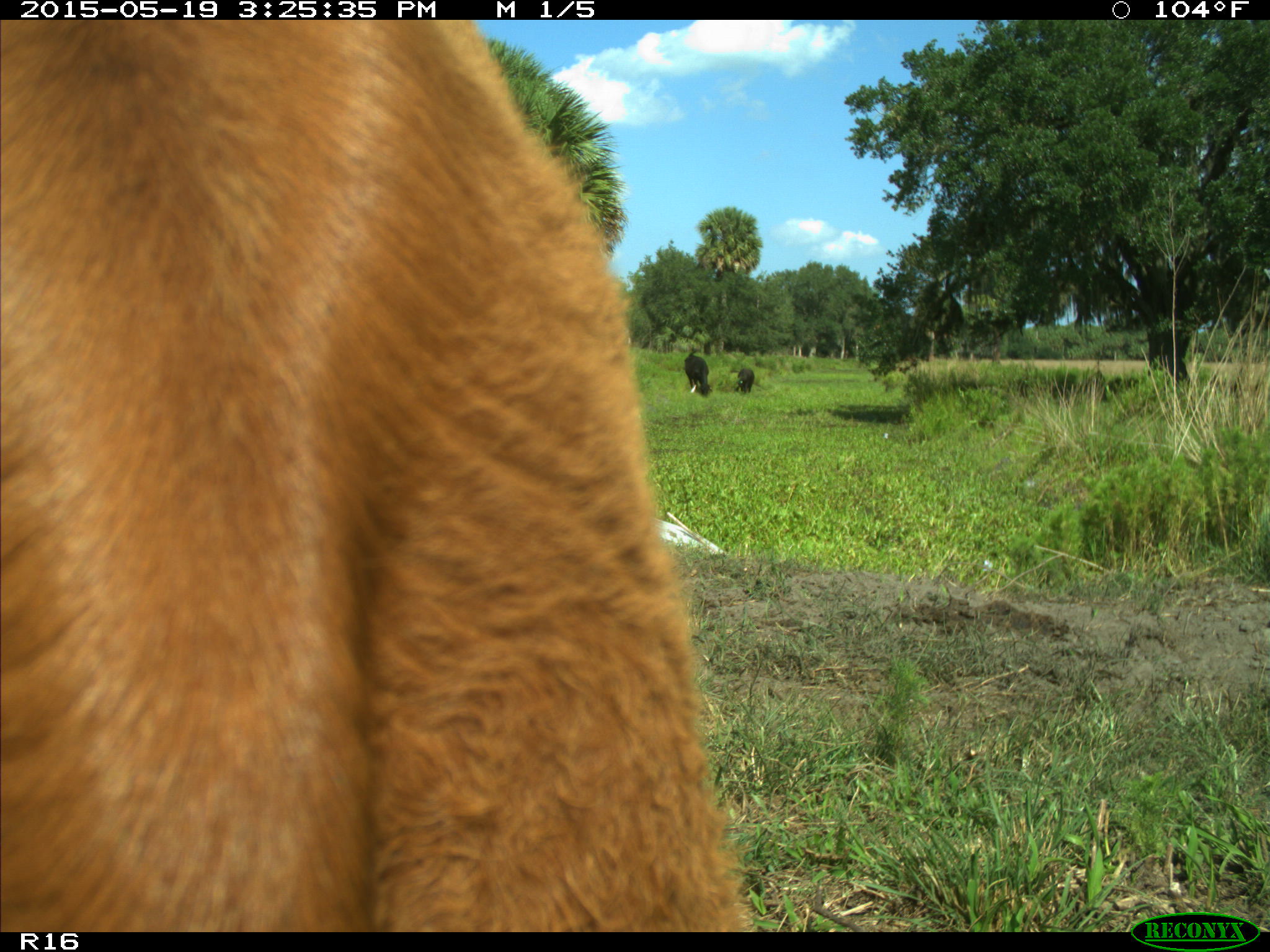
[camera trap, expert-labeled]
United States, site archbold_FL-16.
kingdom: Animalia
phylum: Chordata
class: Mammalia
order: Artiodactyla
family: Bovidae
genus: Bos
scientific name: Bos taurus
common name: domestic cow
Bos taurus (domestic cow).